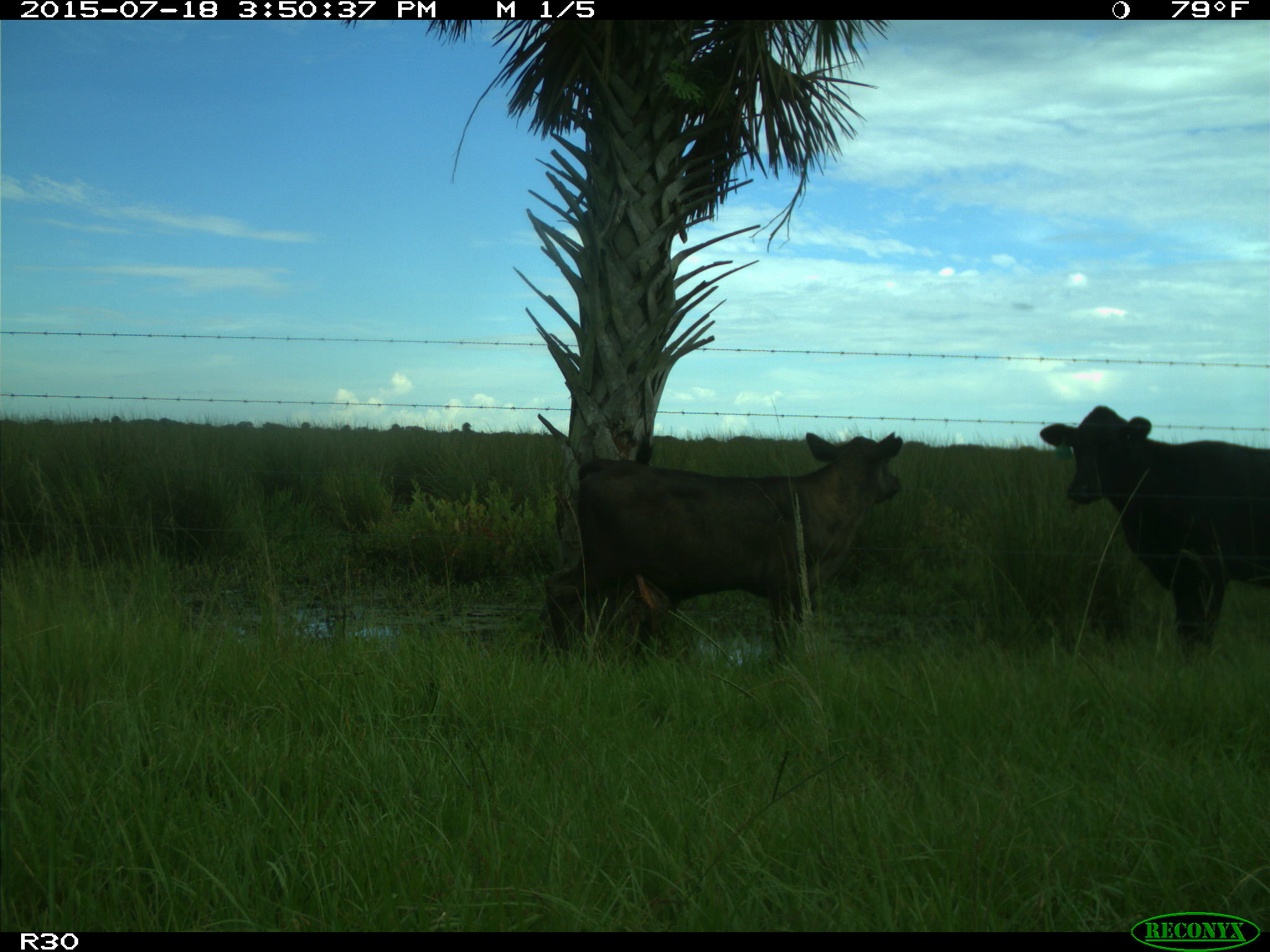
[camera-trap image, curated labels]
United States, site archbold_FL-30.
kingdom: Animalia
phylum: Chordata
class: Mammalia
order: Artiodactyla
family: Bovidae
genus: Bos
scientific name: Bos taurus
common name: domestic cow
Bos taurus (domestic cow).